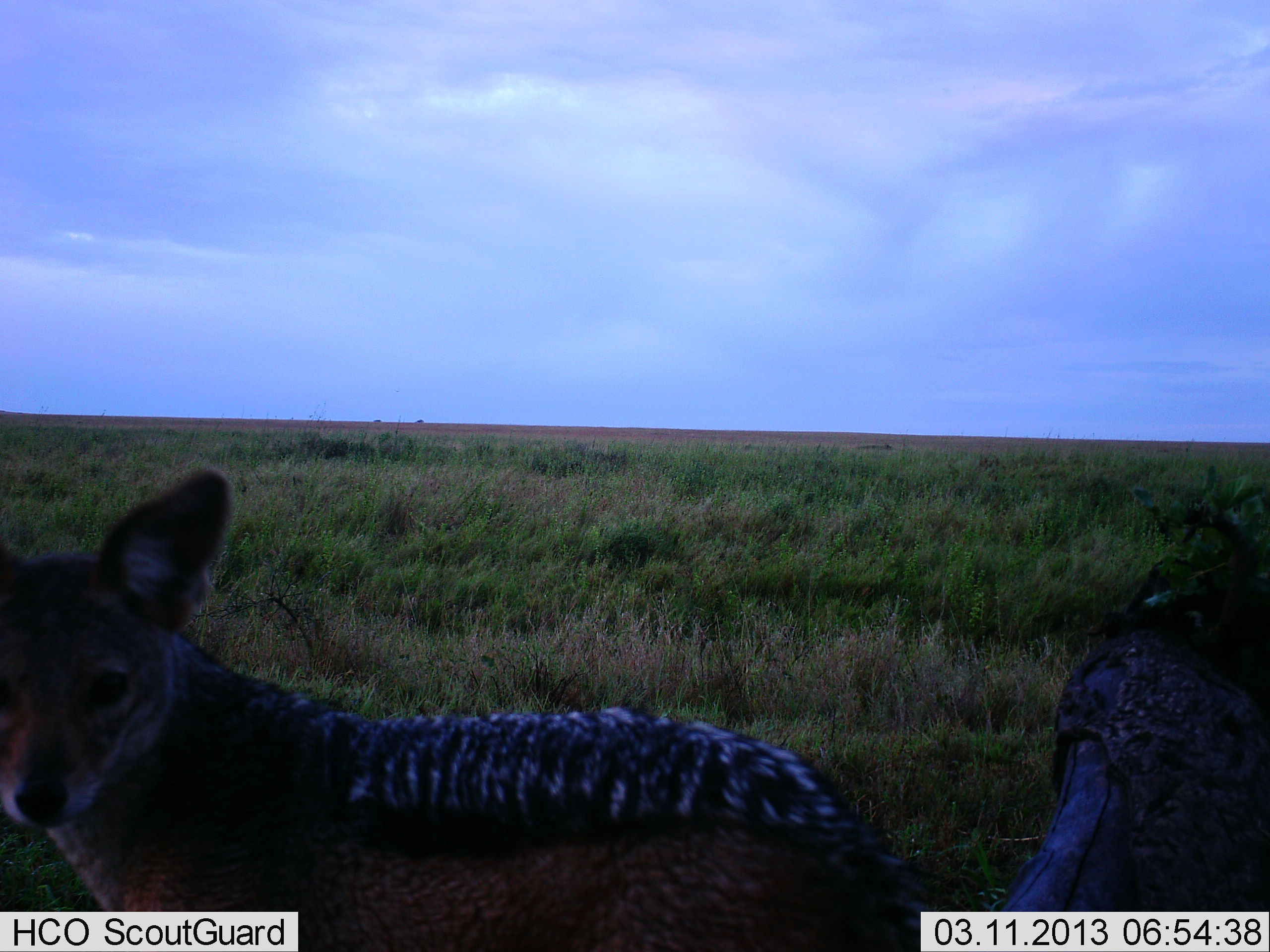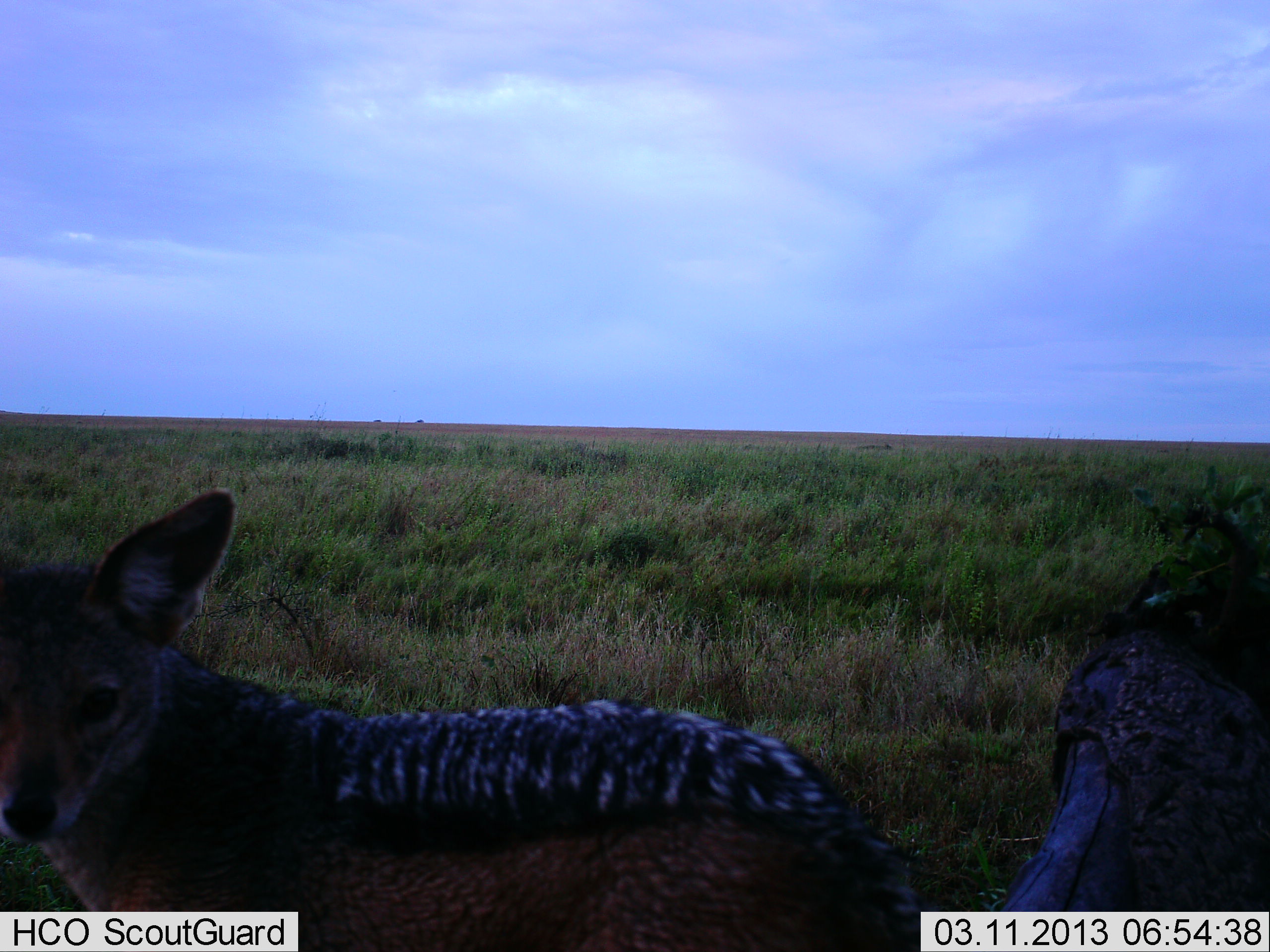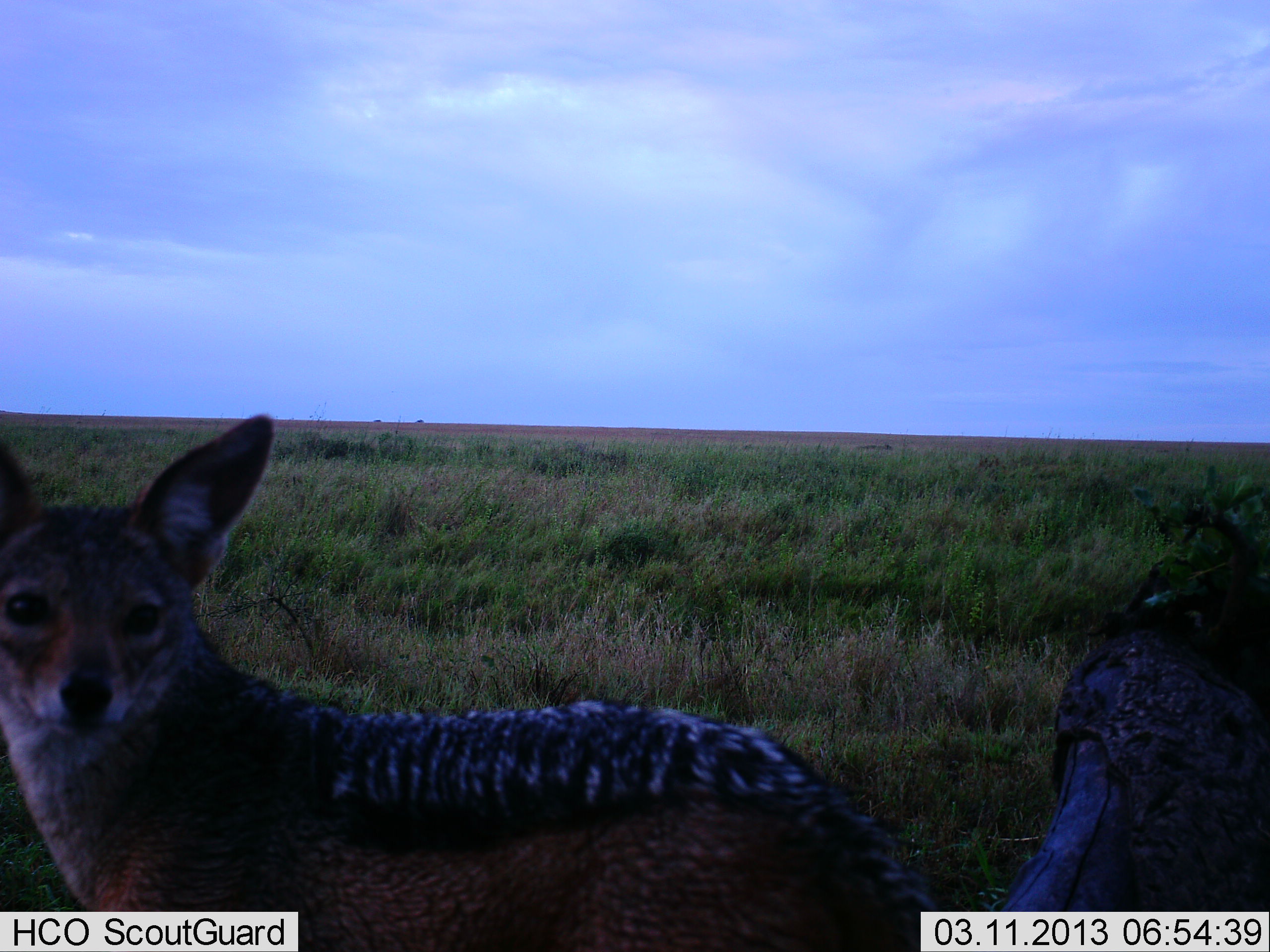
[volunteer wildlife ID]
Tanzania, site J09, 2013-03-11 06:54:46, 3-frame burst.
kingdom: Animalia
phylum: Chordata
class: Mammalia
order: Carnivora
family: Canidae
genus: Lupulella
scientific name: Lupulella mesomelas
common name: black-backed jackal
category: jackal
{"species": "jackal (black-backed jackal) (Lupulella mesomelas)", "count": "1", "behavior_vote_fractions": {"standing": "96%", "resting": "0%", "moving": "4%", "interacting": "0%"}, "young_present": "0%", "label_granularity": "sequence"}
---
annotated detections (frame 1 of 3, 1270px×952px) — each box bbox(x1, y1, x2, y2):
animal: bbox(0, 464, 943, 952)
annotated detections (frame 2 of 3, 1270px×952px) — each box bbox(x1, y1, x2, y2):
animal: bbox(0, 491, 928, 952)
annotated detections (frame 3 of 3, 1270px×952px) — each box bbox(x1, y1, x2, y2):
animal: bbox(0, 414, 942, 952)